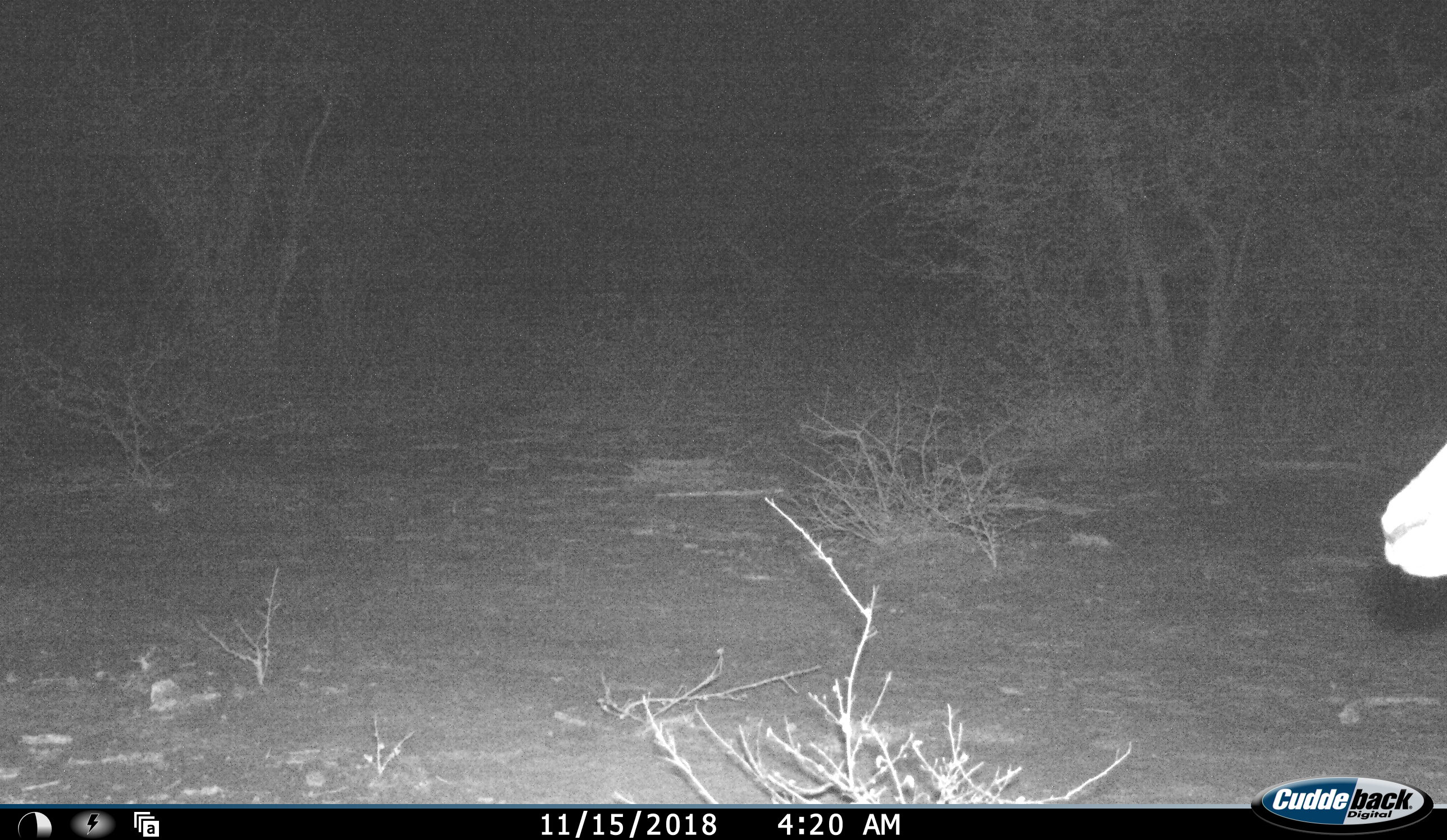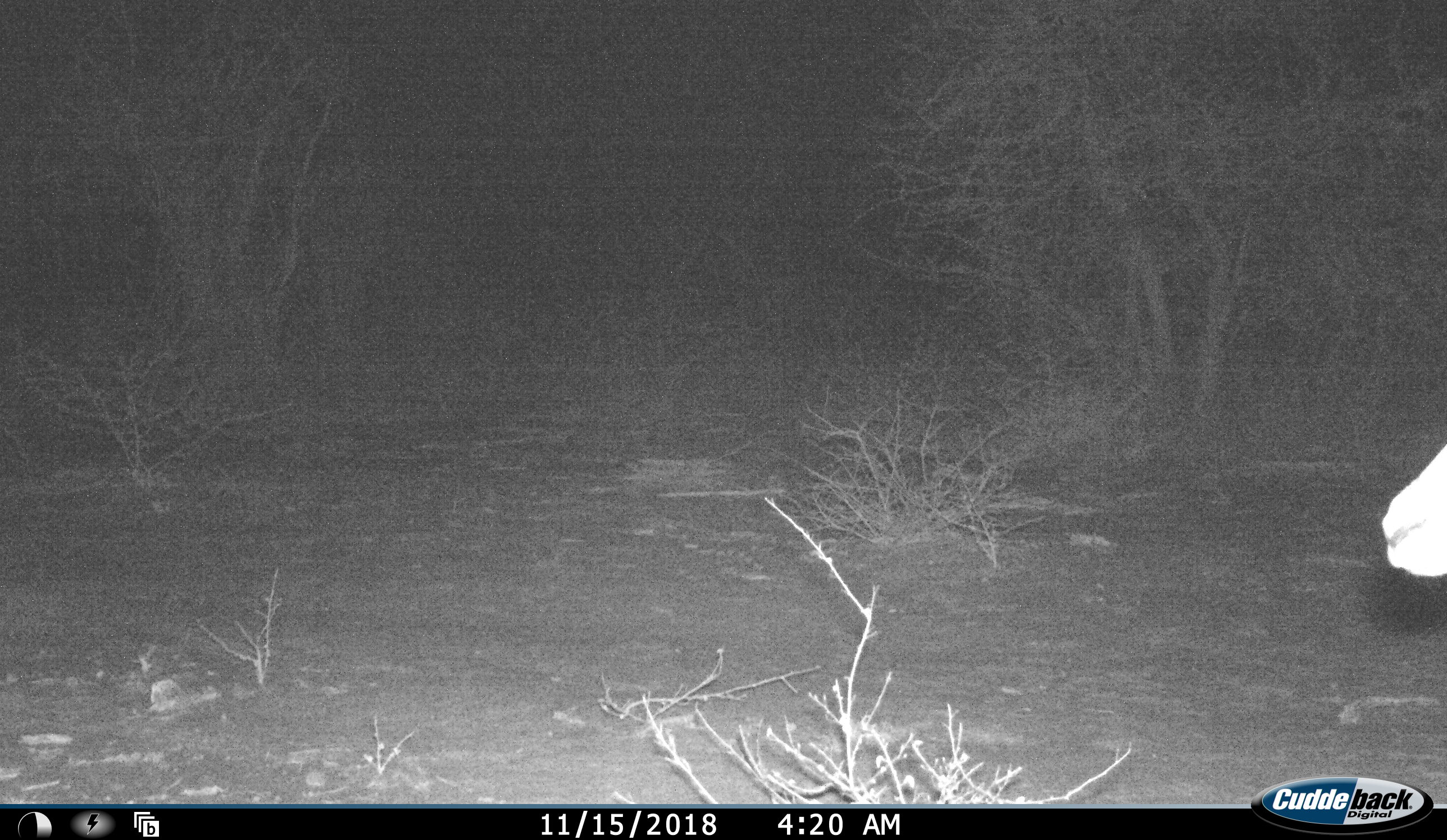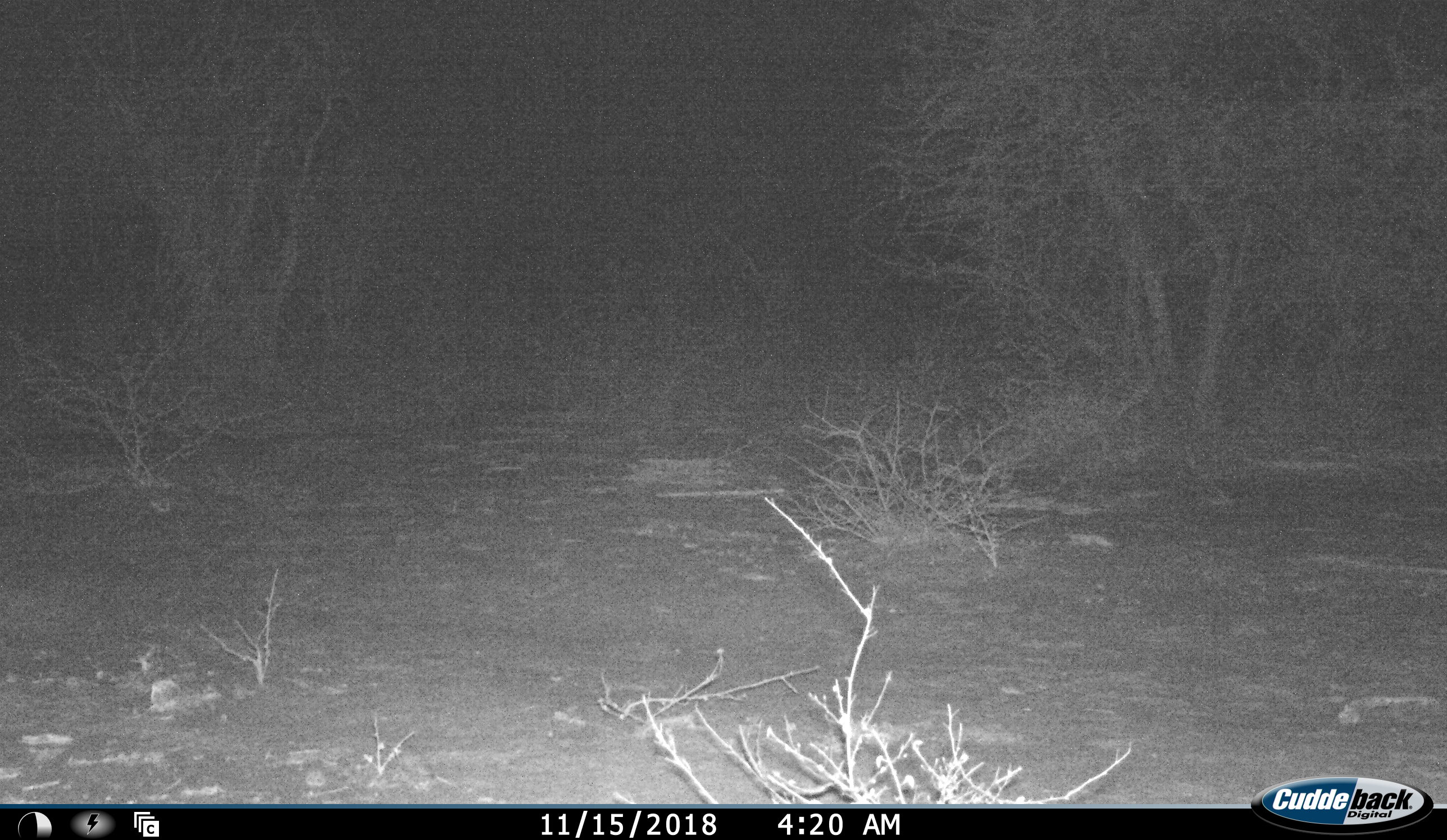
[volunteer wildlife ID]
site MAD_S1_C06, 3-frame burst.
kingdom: Animalia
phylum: Chordata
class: Mammalia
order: Artiodactyla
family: Bovidae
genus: Aepyceros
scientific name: Aepyceros melampus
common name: impala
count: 1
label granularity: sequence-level